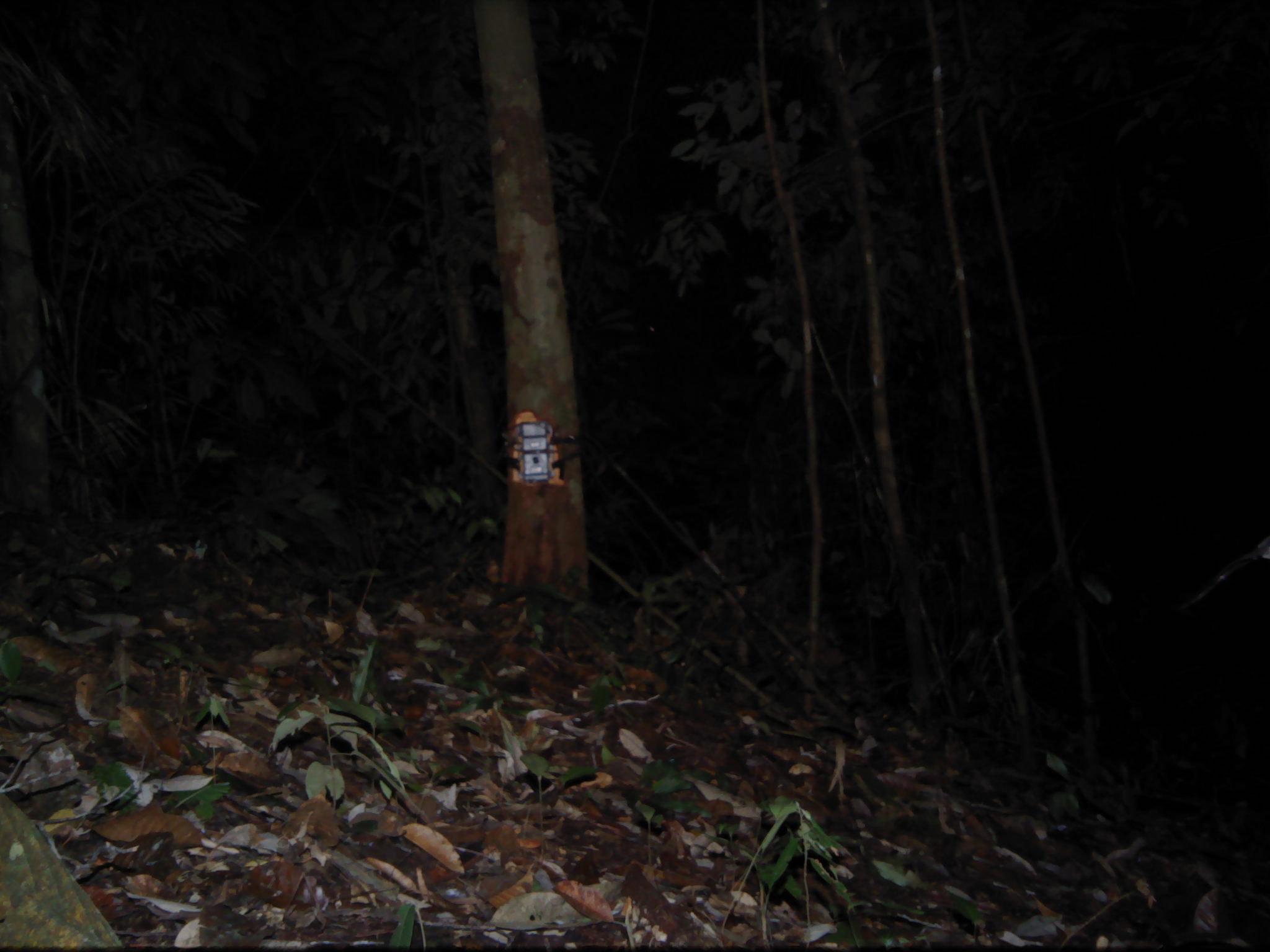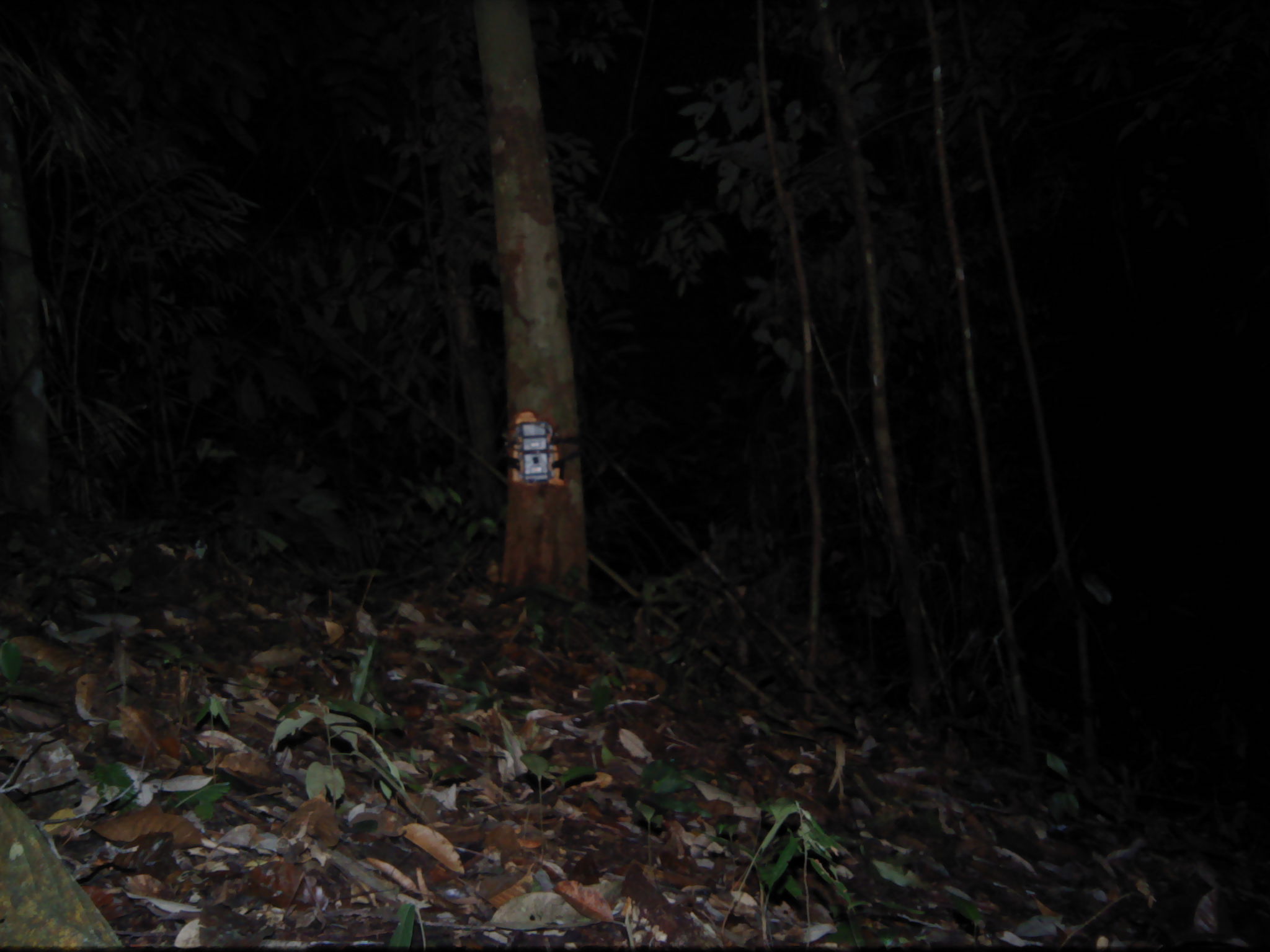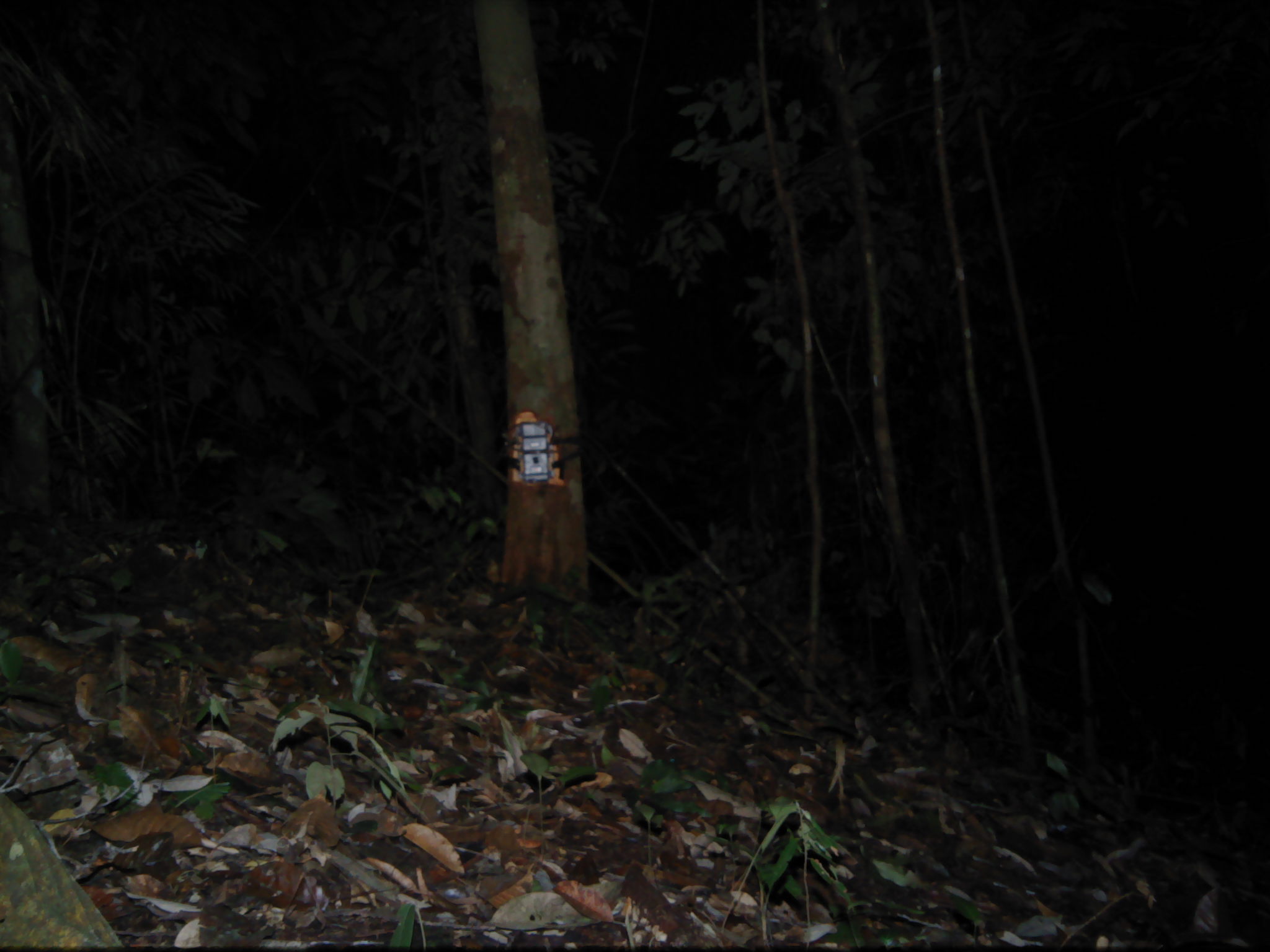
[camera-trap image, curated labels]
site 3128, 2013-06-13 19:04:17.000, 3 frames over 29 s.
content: unidentified animal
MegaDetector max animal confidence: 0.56